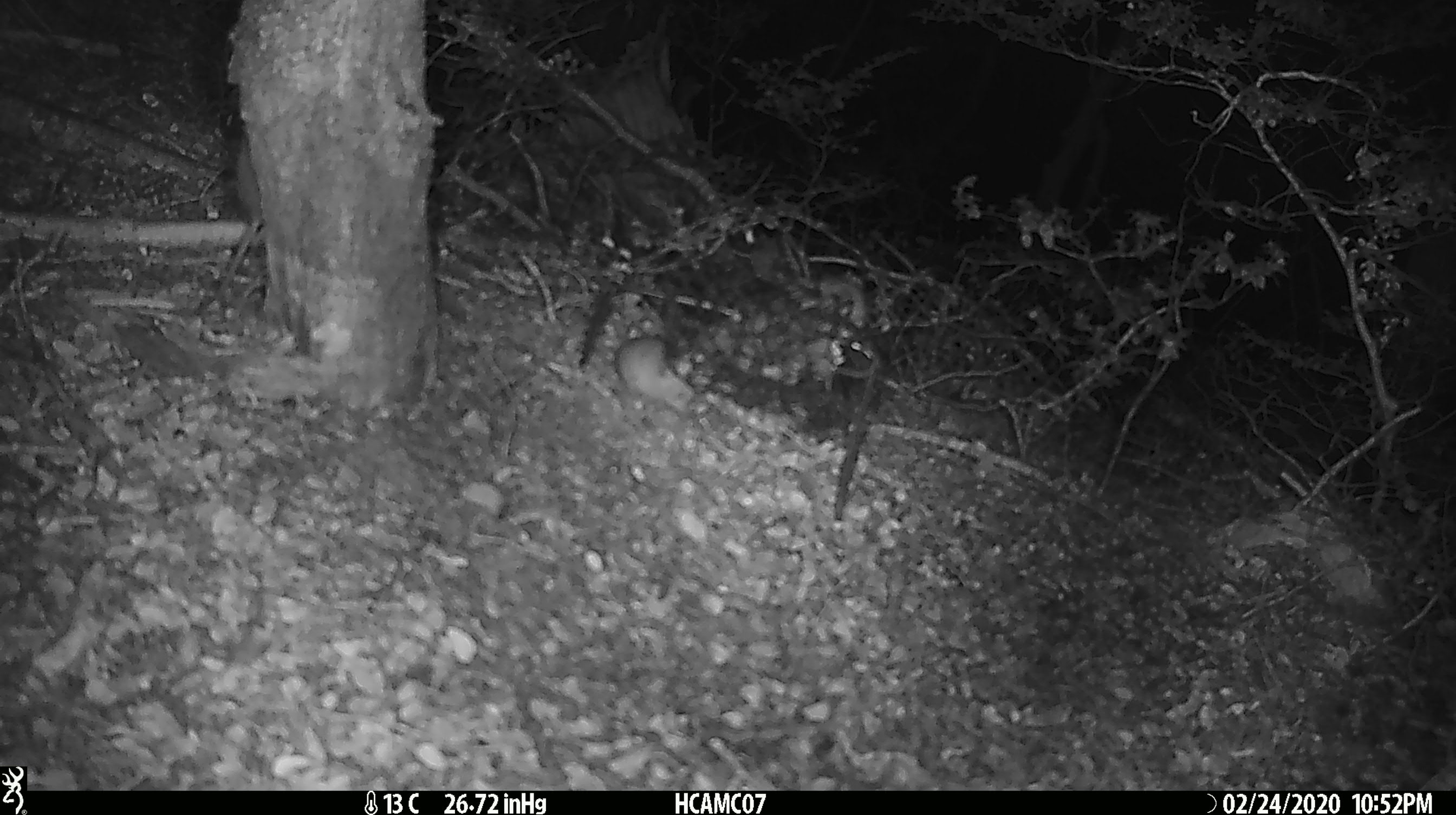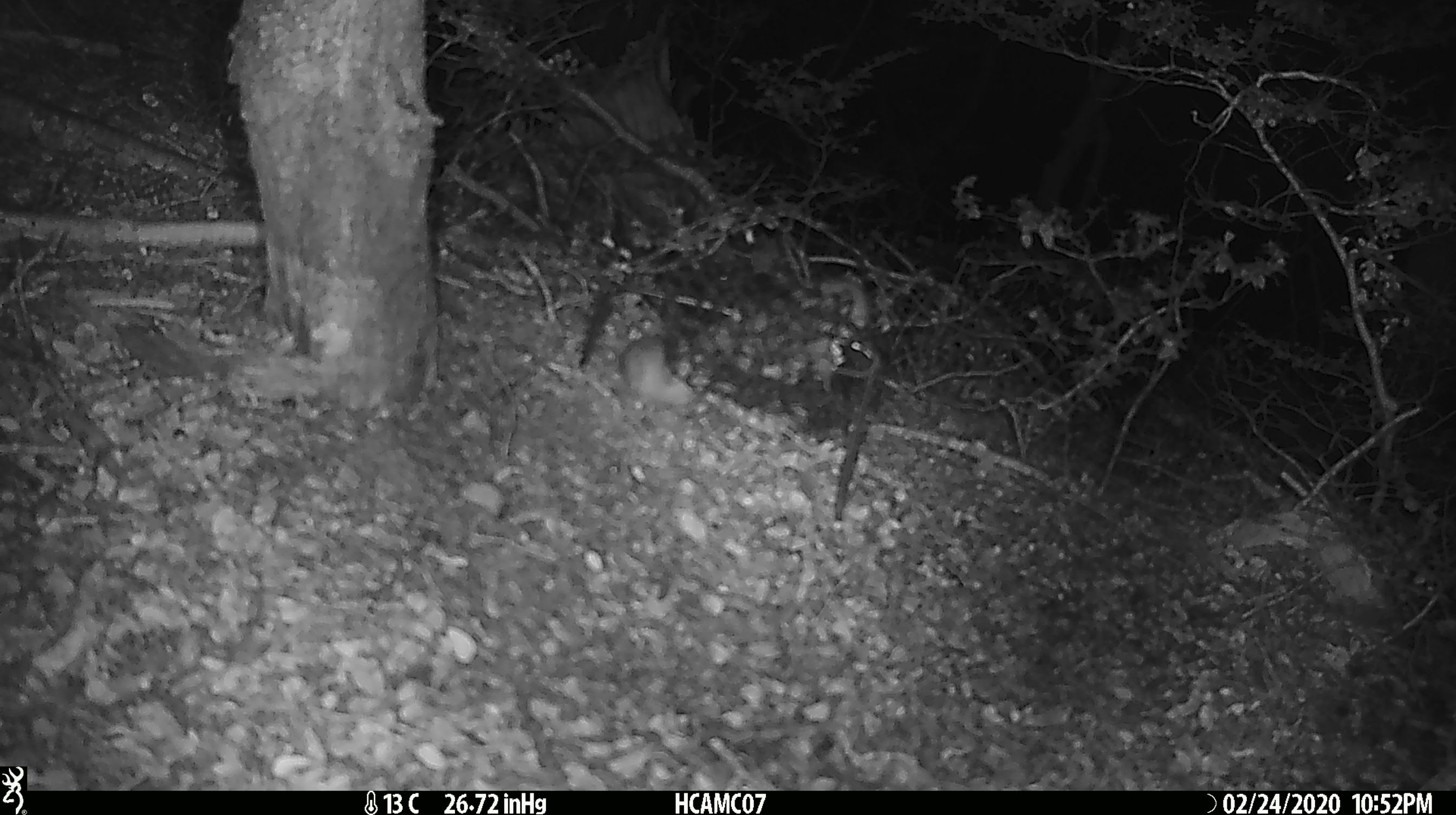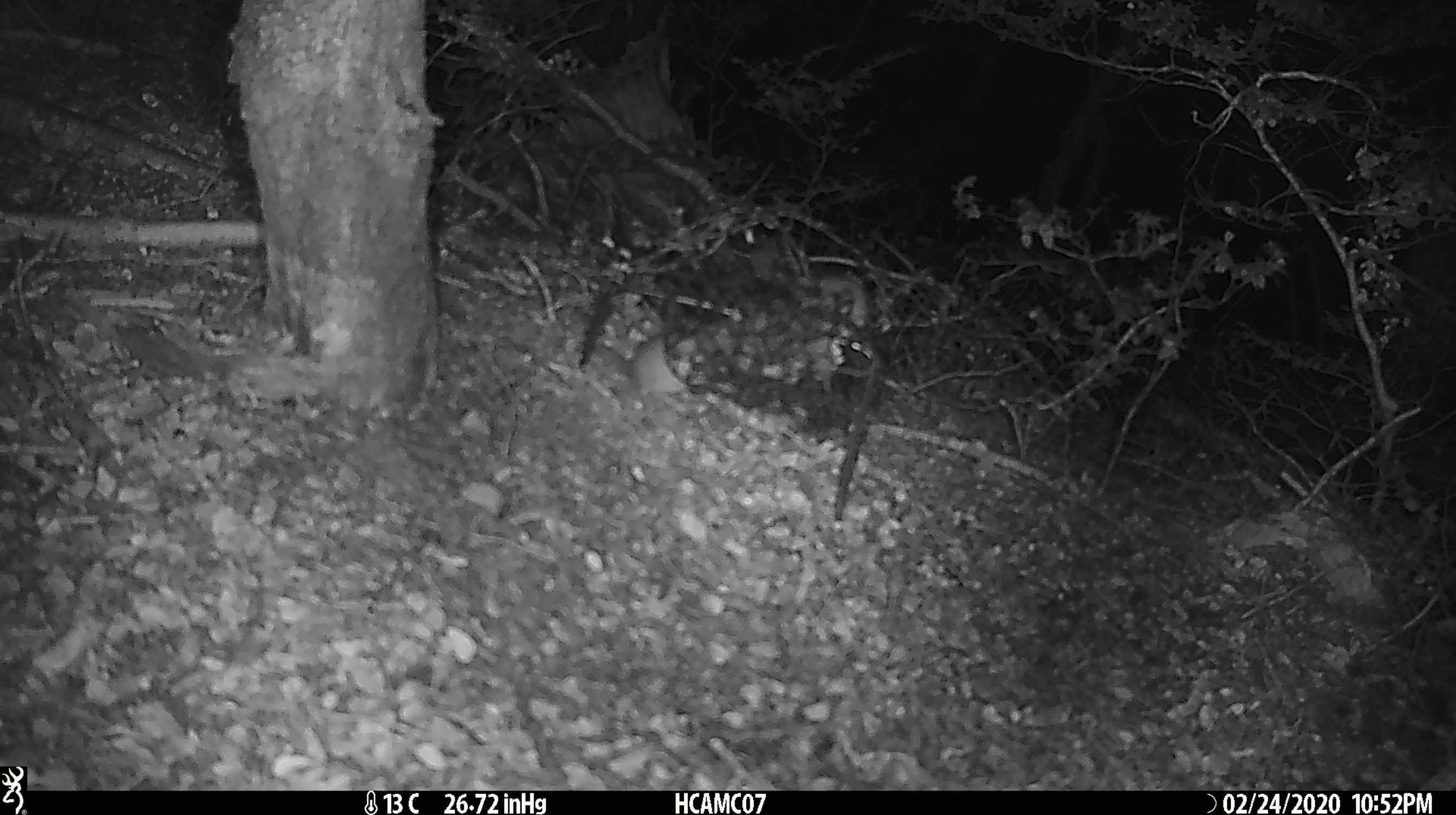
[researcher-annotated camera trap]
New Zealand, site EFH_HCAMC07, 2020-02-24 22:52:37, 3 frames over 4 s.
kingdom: Animalia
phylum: Chordata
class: Mammalia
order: Rodentia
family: Muridae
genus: Mus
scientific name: Mus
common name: mouse